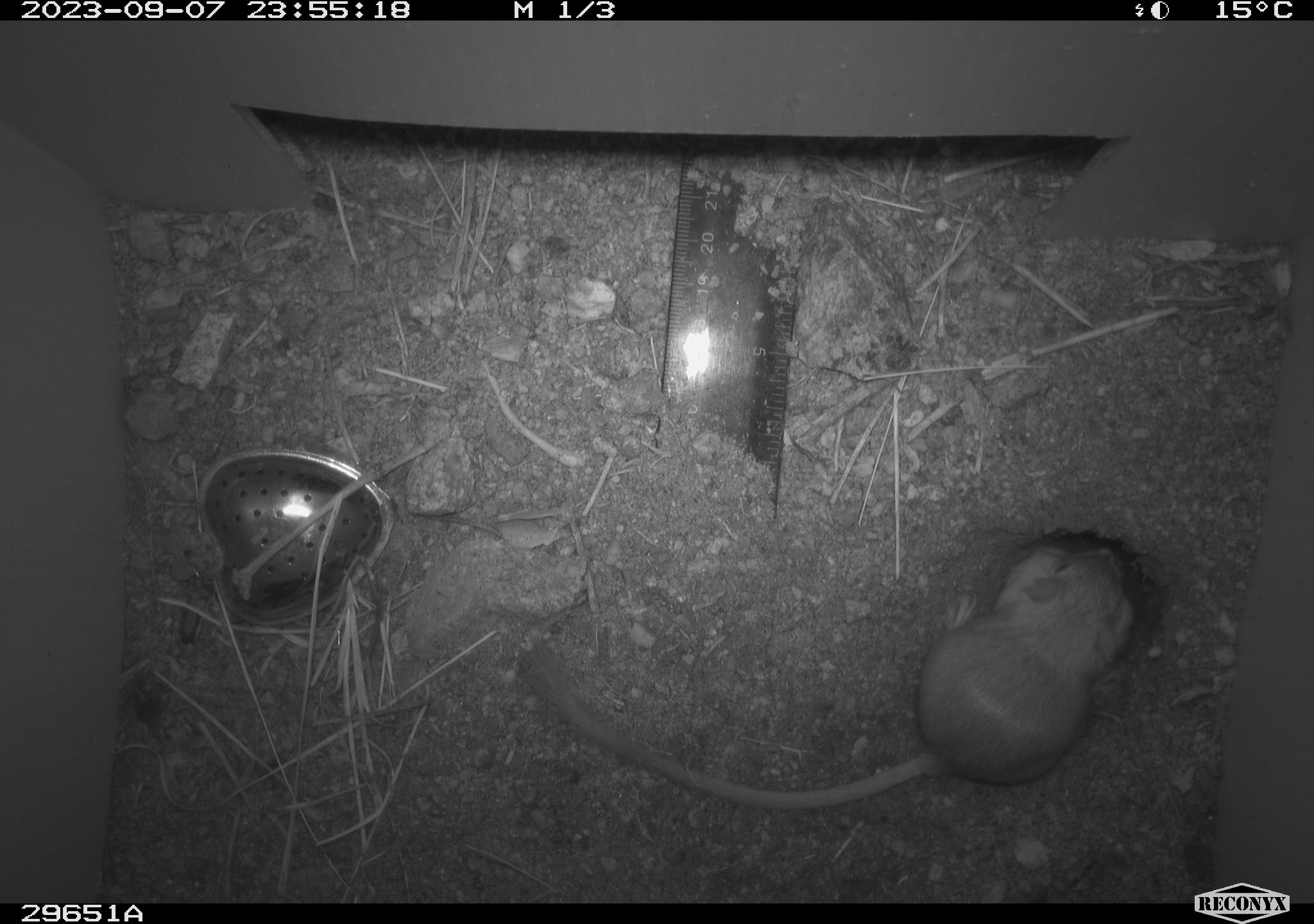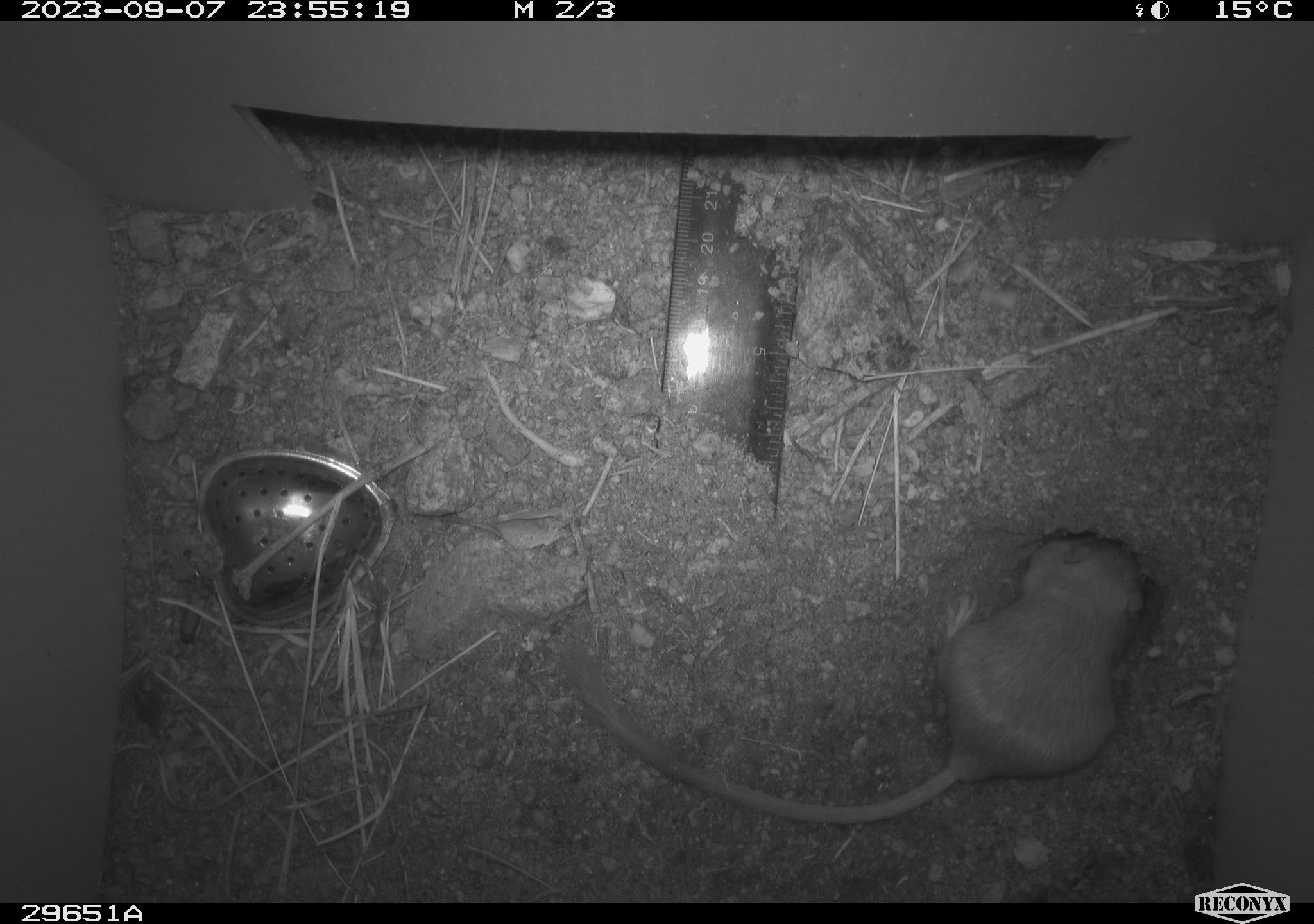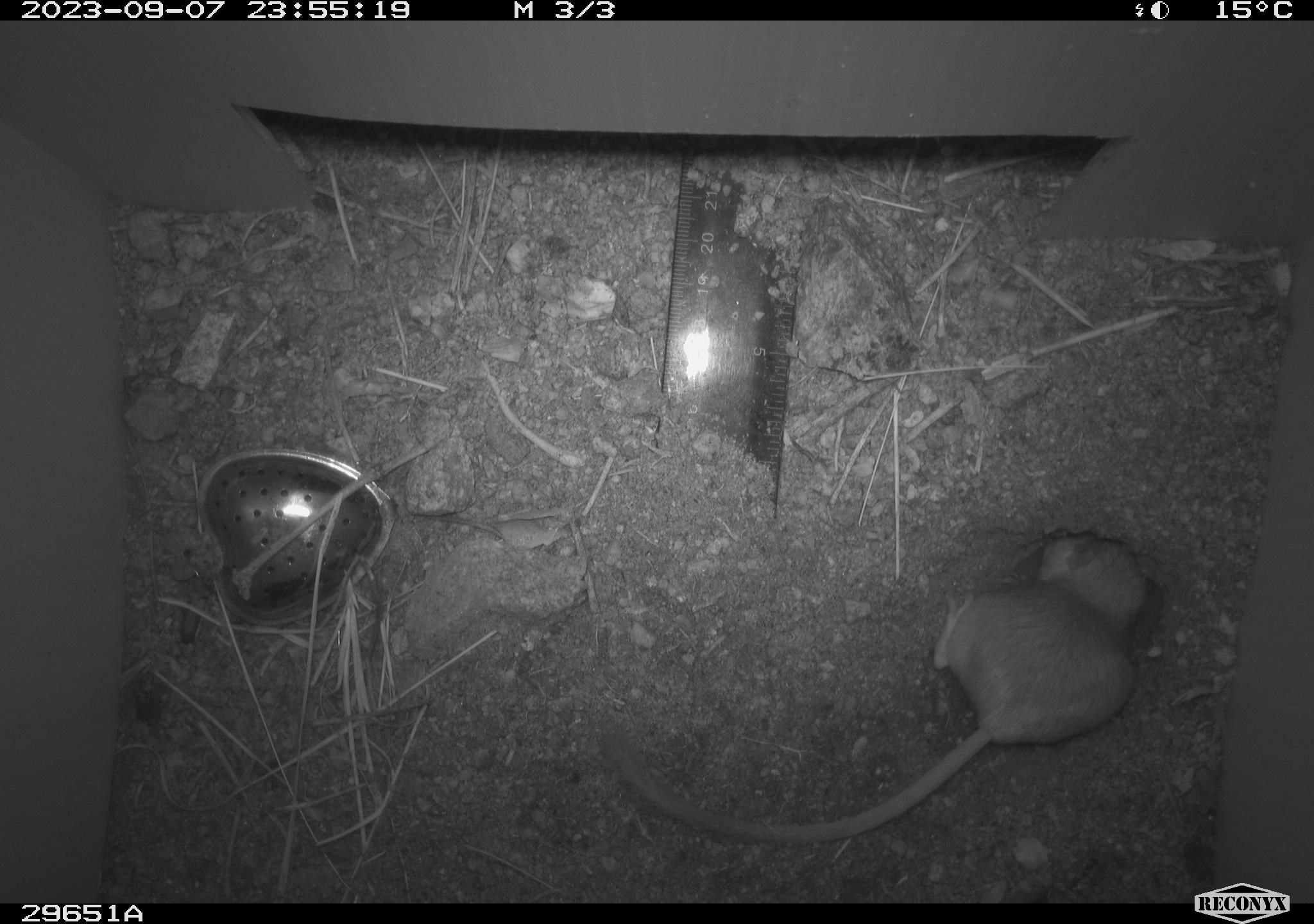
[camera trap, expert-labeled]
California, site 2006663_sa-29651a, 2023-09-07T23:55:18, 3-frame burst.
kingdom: Animalia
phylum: Chordata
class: Mammalia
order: Rodentia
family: Heteromyidae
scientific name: Heteromyidae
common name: kangaroo rats and pocket mice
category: heteromyidae family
Heteromyidae family (kangaroo rats and pocket mice) (Heteromyidae).